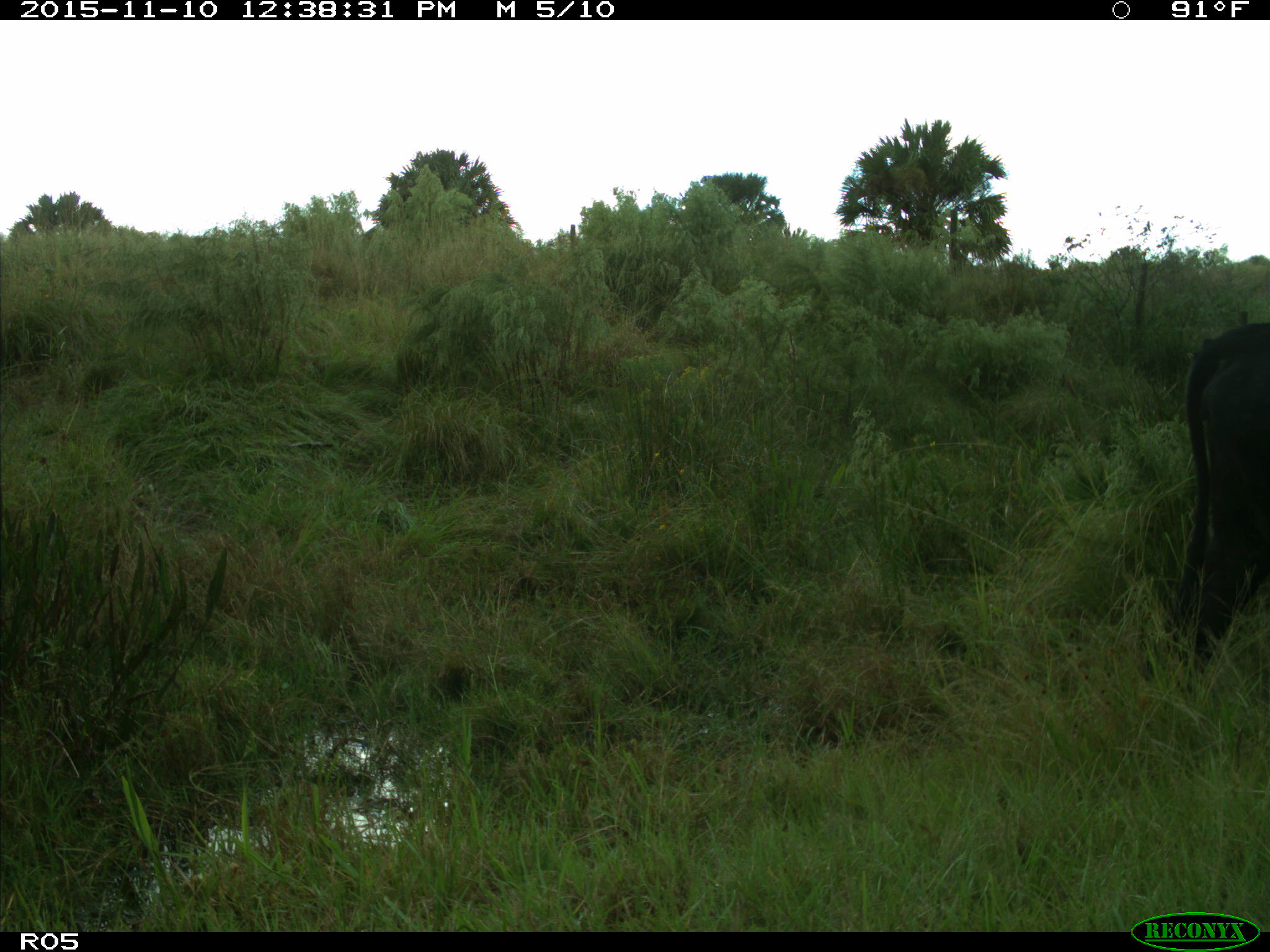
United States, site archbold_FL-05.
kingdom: Animalia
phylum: Chordata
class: Mammalia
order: Artiodactyla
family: Bovidae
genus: Bos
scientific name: Bos taurus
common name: domestic cow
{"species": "Bos taurus (domestic cow)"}